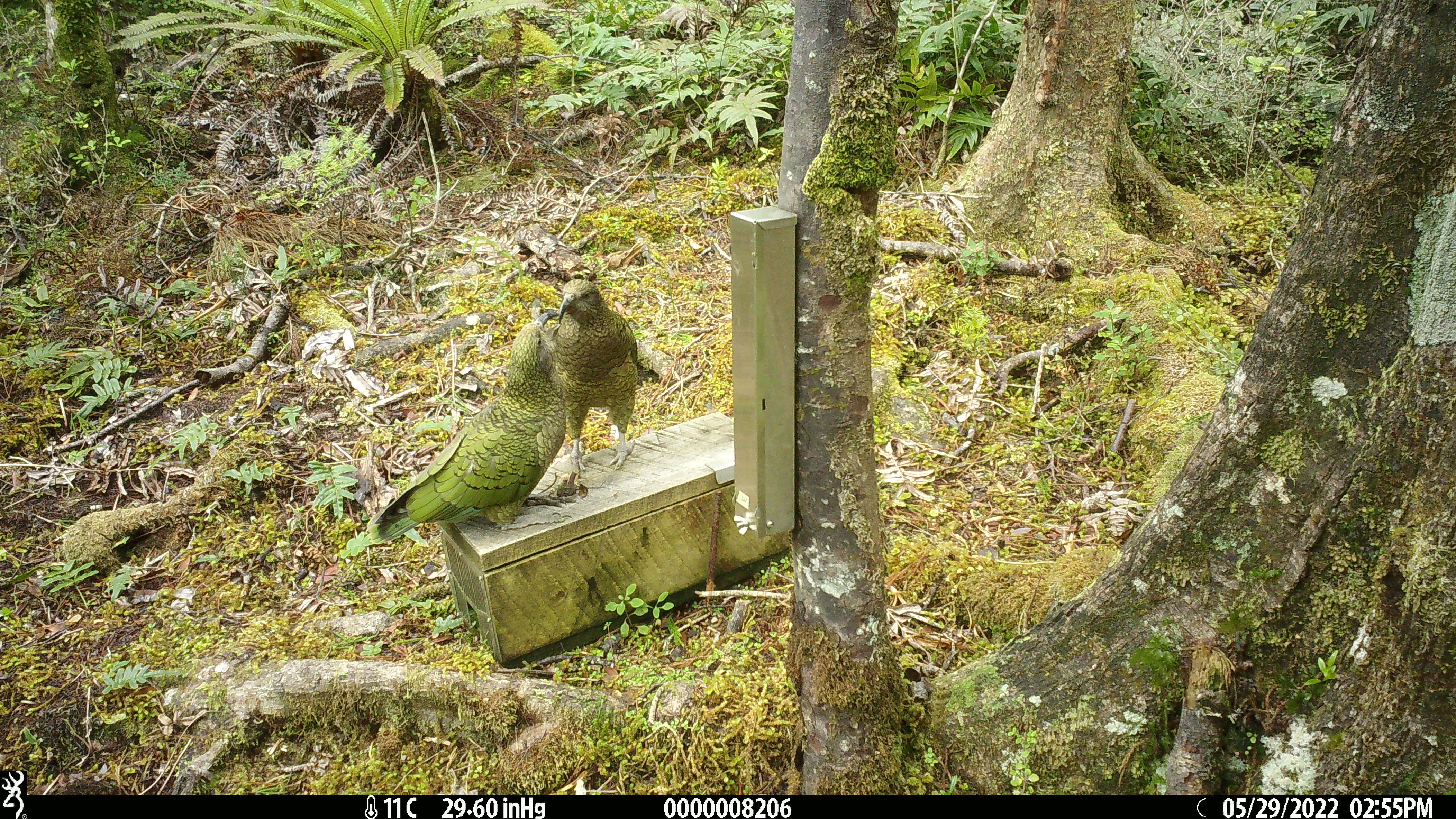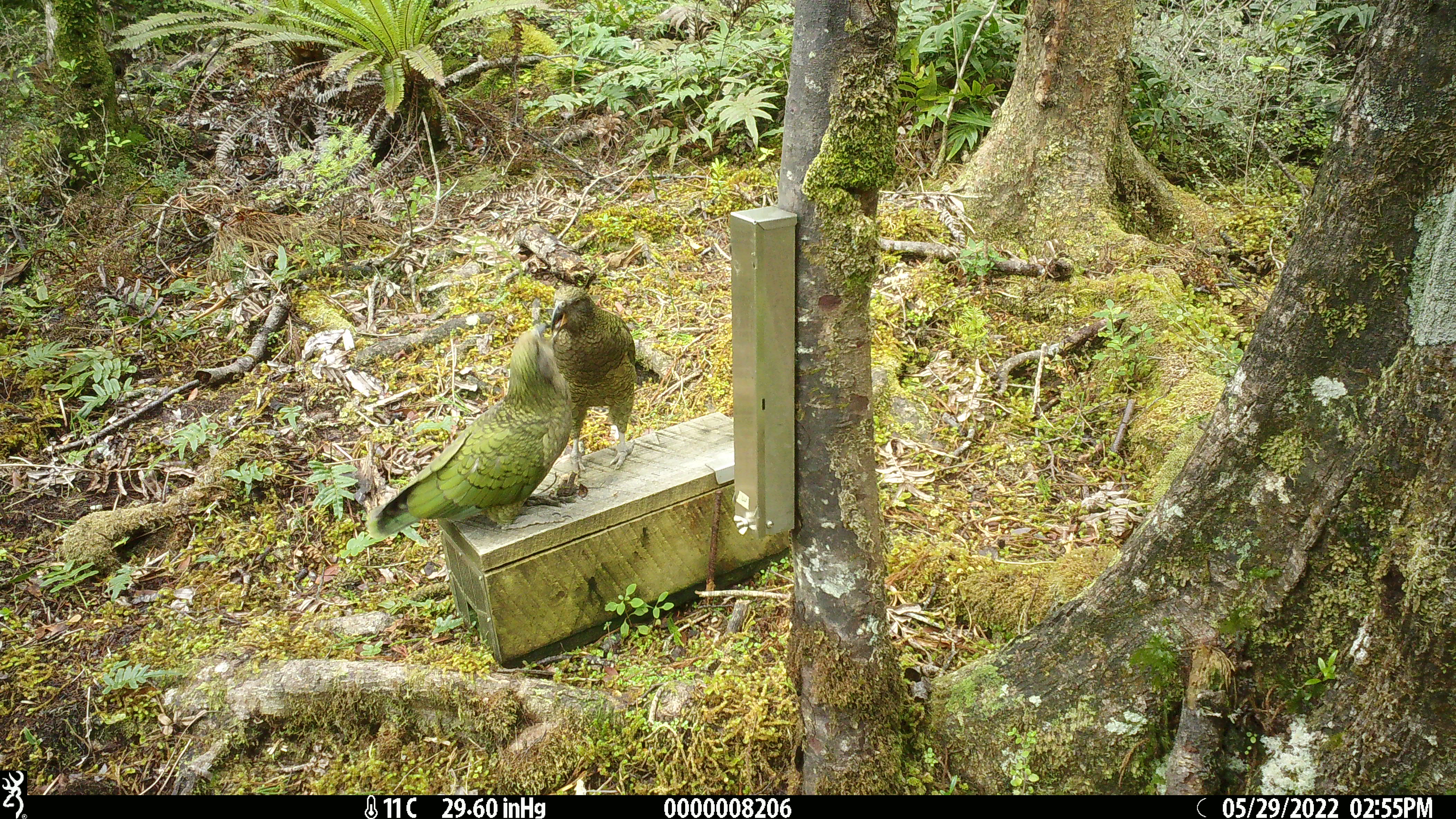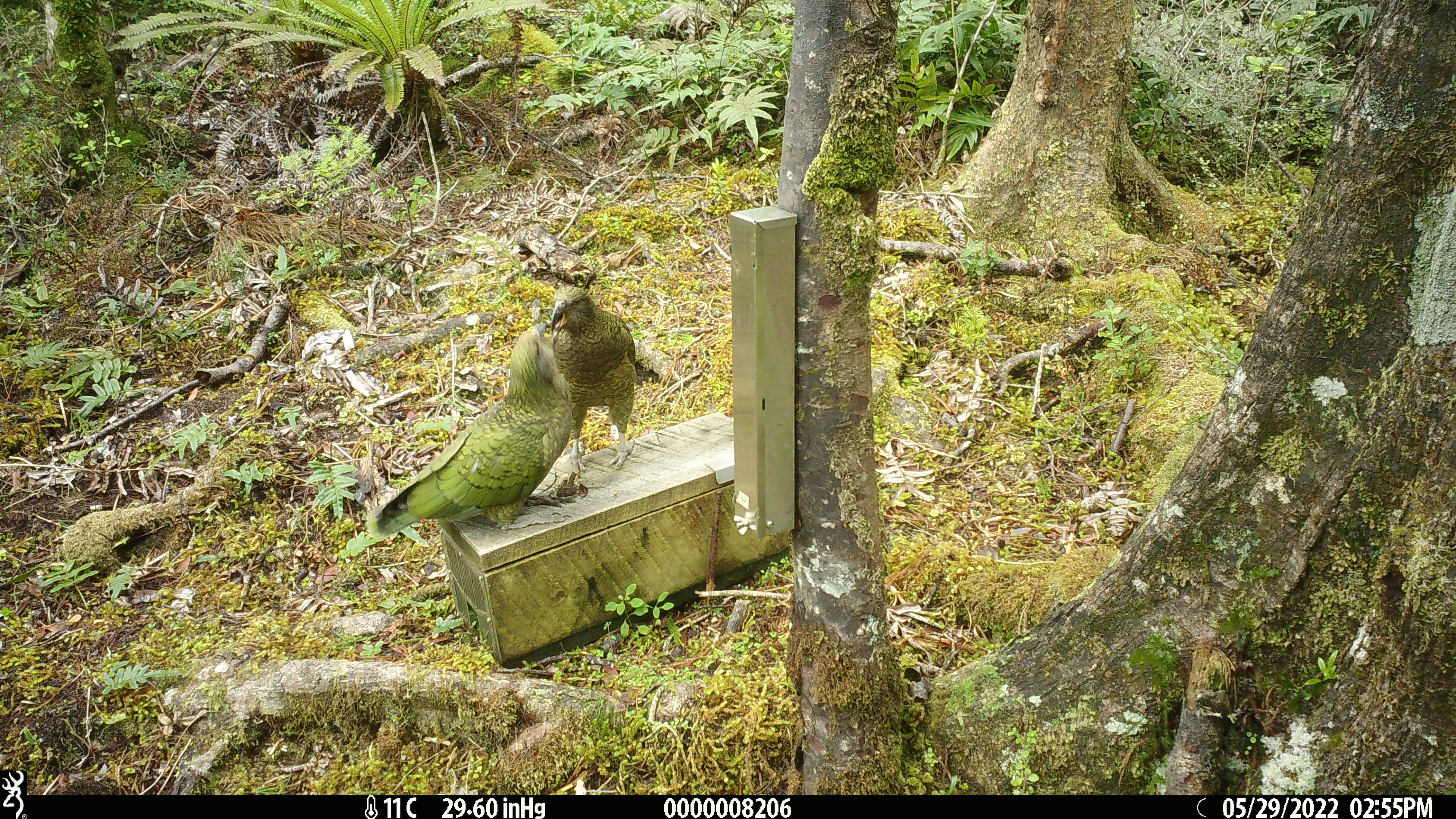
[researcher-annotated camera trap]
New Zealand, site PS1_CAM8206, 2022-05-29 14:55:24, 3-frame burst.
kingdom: Animalia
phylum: Chordata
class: Aves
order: Psittaciformes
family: Strigopidae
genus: Nestor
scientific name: Nestor notabilis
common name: kea